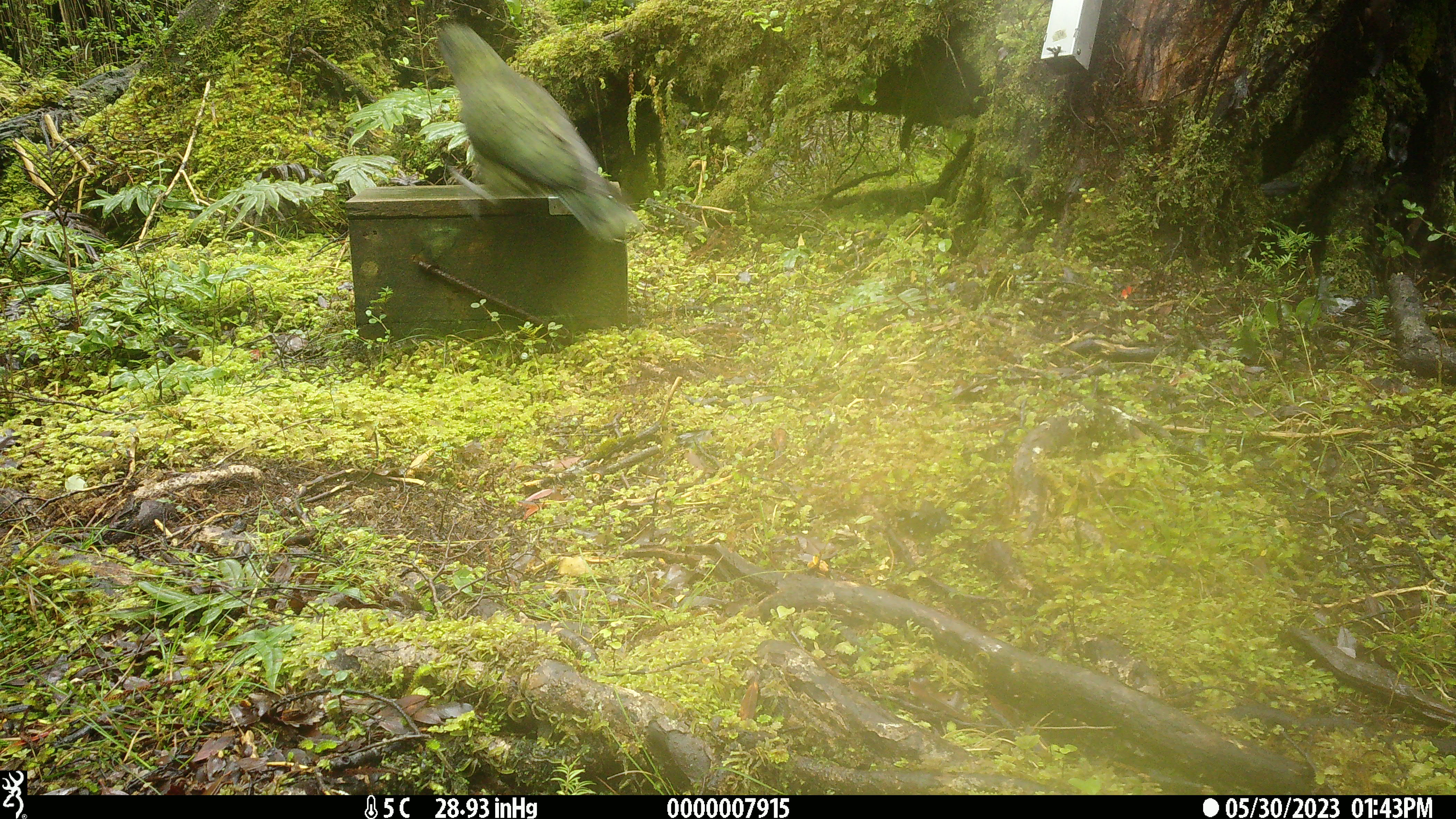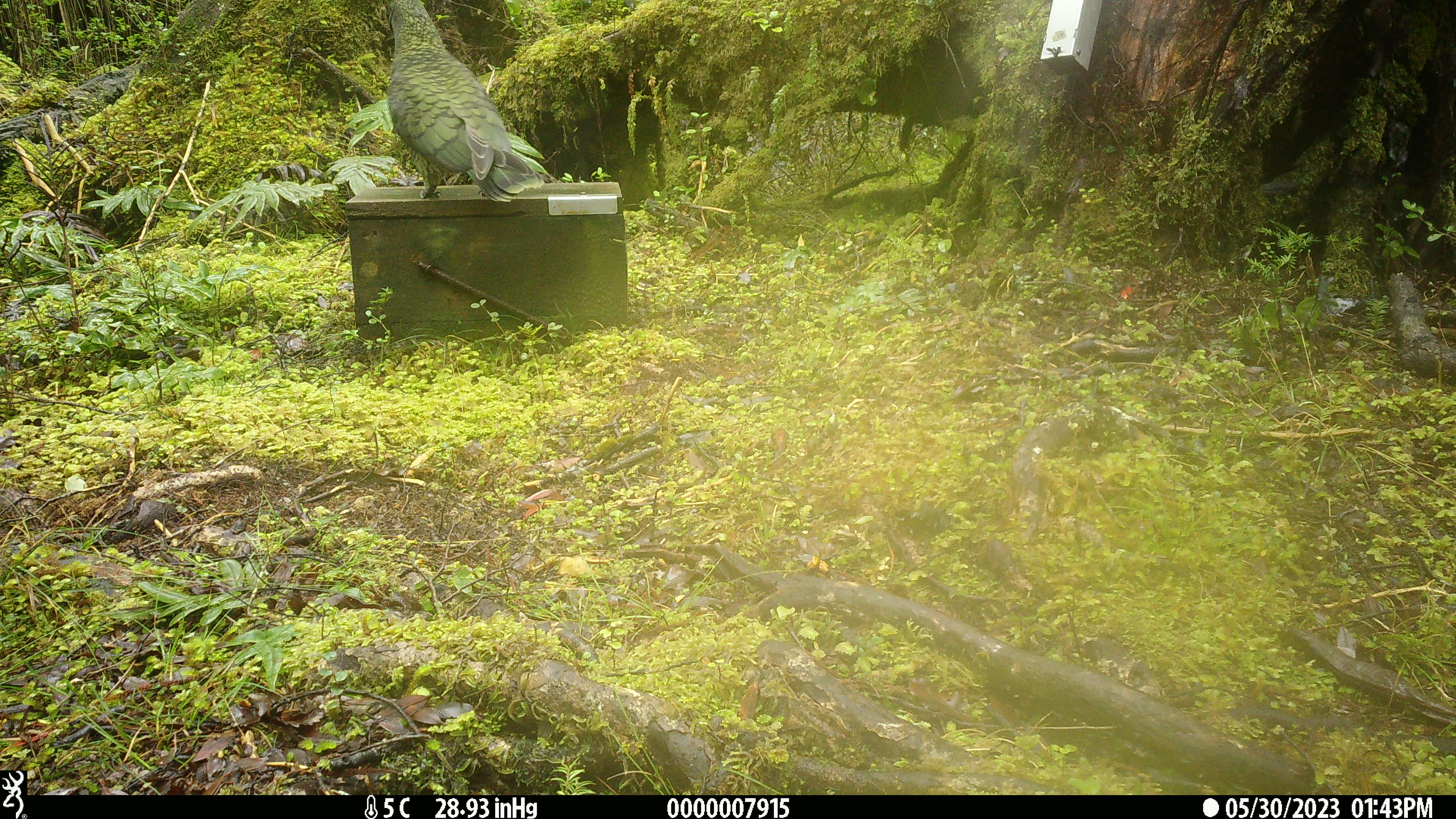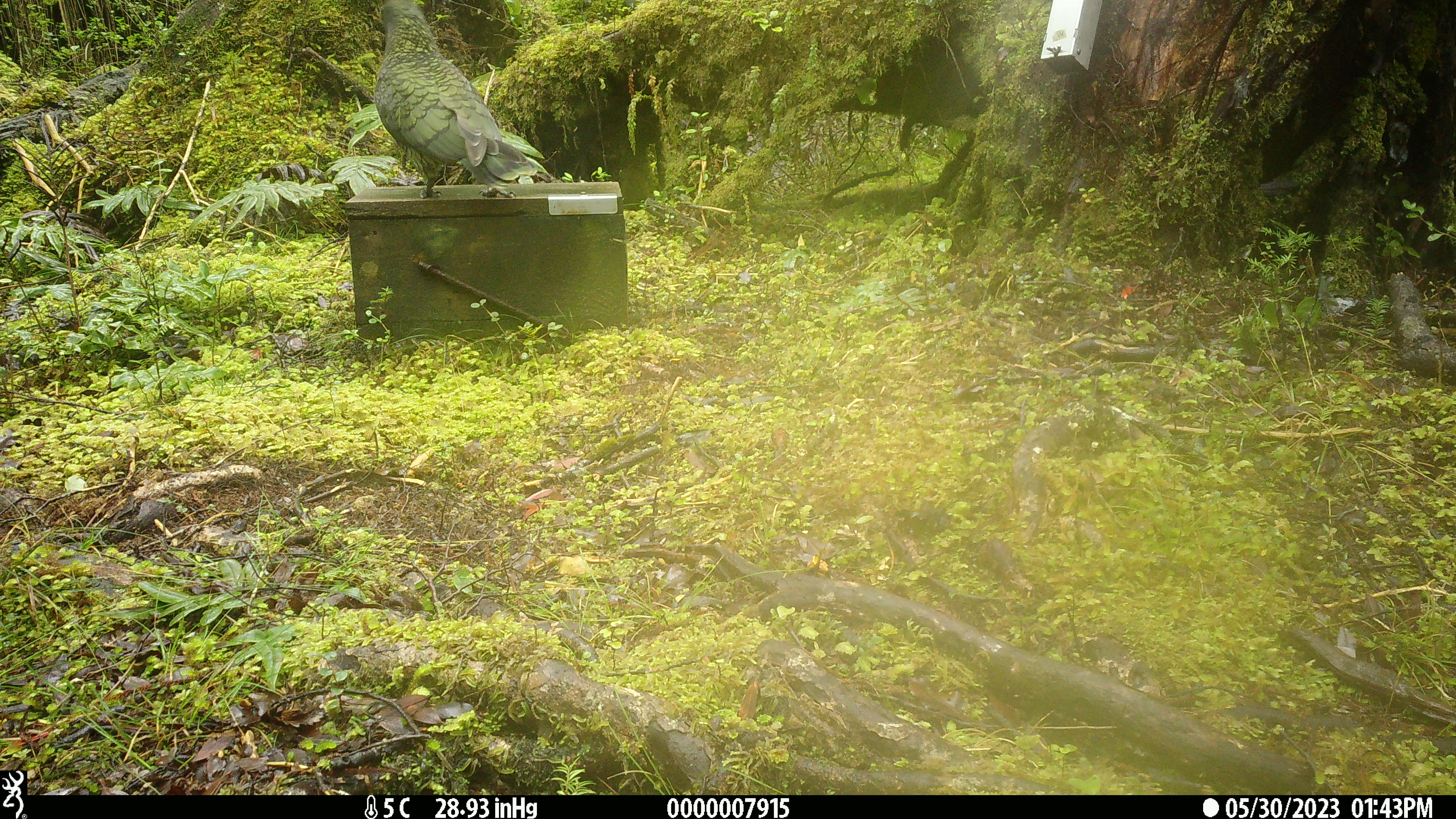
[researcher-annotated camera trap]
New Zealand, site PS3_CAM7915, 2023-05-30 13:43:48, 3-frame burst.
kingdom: Animalia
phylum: Chordata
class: Aves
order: Psittaciformes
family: Strigopidae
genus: Nestor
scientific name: Nestor notabilis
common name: kea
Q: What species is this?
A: Kea (Nestor notabilis).